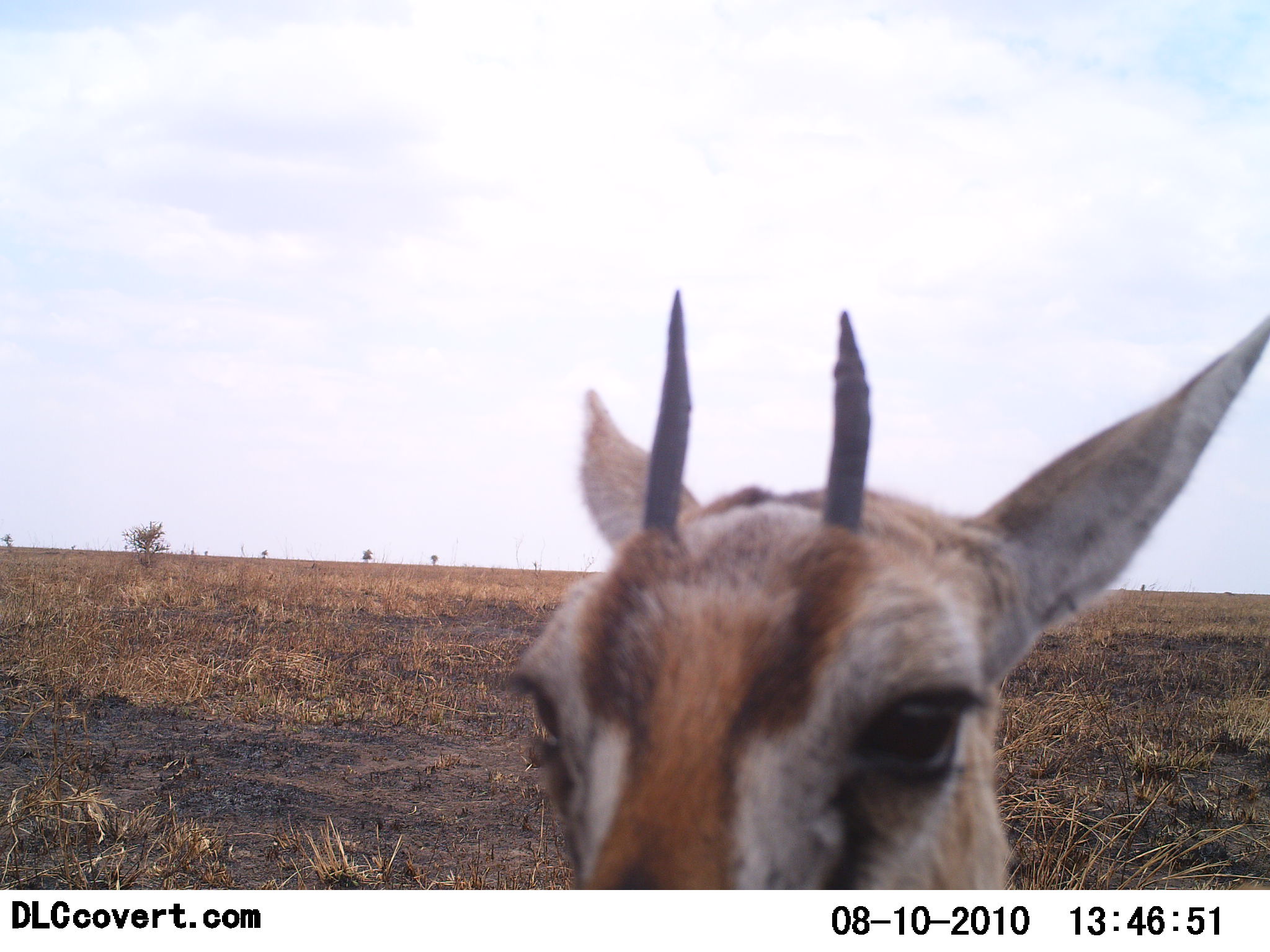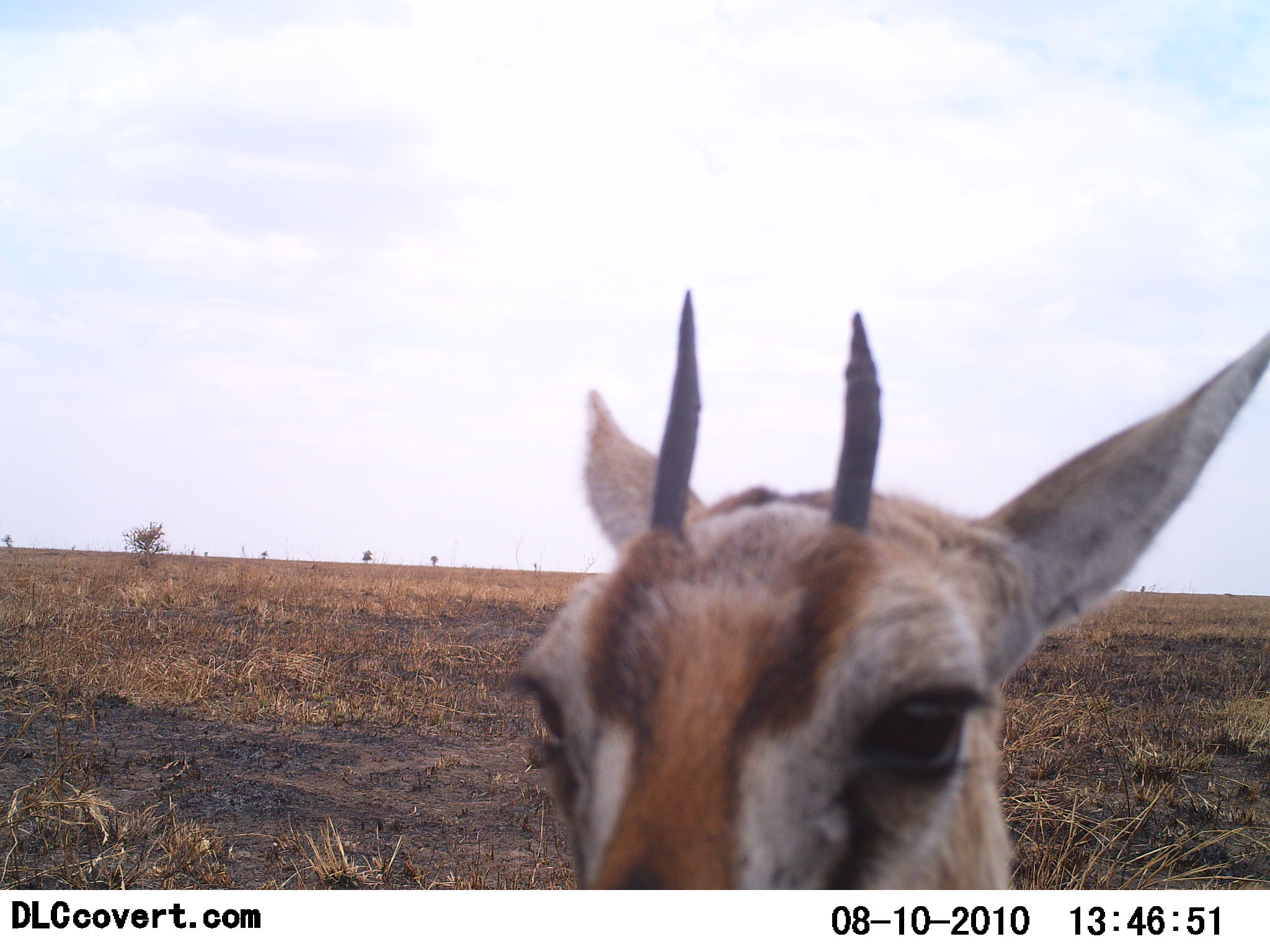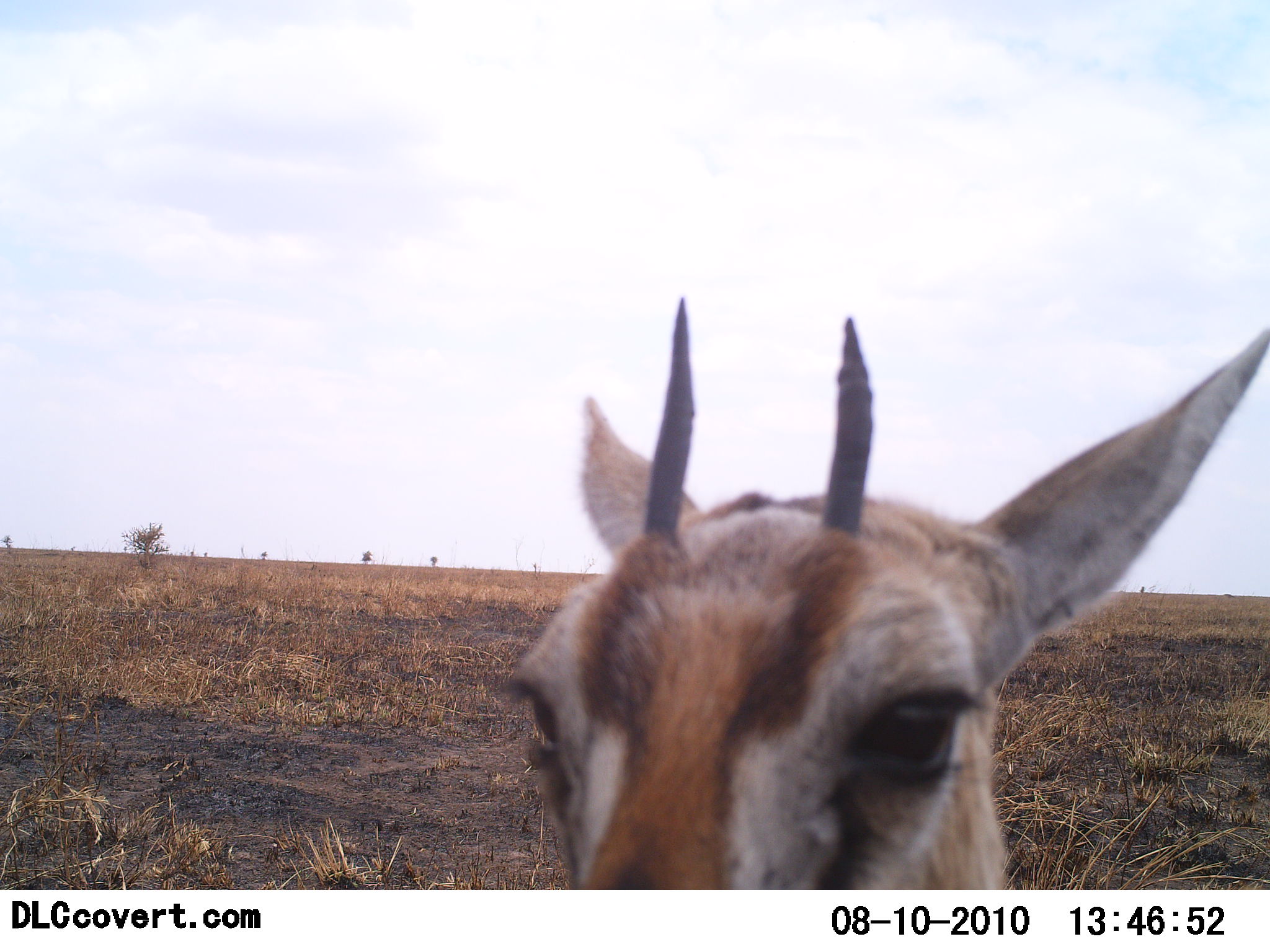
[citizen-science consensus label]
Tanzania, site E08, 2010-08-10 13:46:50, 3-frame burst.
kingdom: Animalia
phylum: Chordata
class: Mammalia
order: Artiodactyla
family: Bovidae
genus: Eudorcas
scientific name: Eudorcas thomsonii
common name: thomson's gazelle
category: gazellethomsons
Gazellethomsons (thomson's gazelle) (Eudorcas thomsonii), count 1. Behavior (volunteer vote fractions): standing 100%, resting 0%, moving 0%, interacting 0%. Young present (vote fraction): 0%. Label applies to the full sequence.